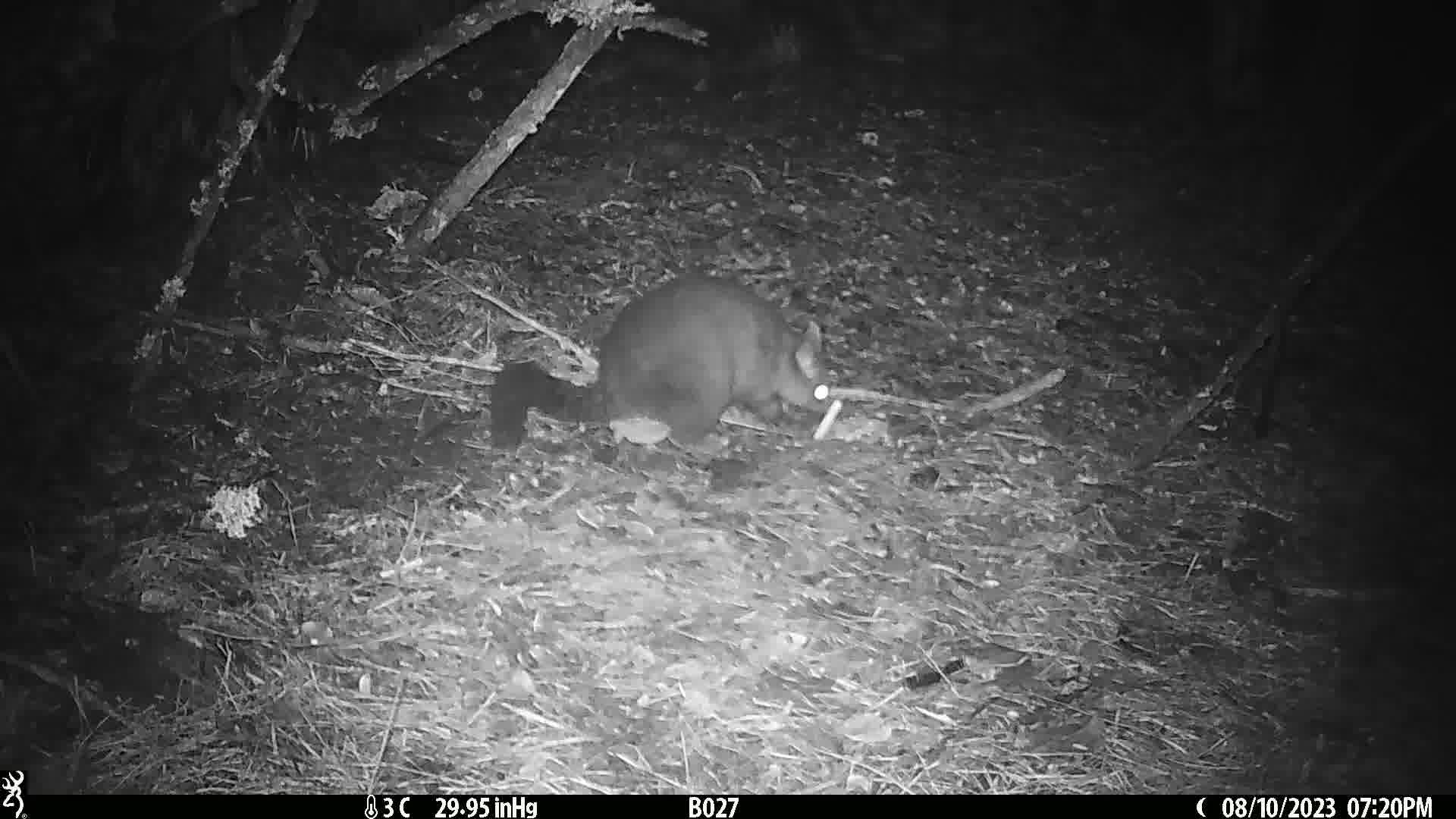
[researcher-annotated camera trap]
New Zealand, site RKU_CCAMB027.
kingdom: Animalia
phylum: Chordata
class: Mammalia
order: Diprotodontia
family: Phalangeridae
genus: Trichosurus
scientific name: Trichosurus vulpecula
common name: common brushtail possum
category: possum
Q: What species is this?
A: Possum (common brushtail possum) (Trichosurus vulpecula).